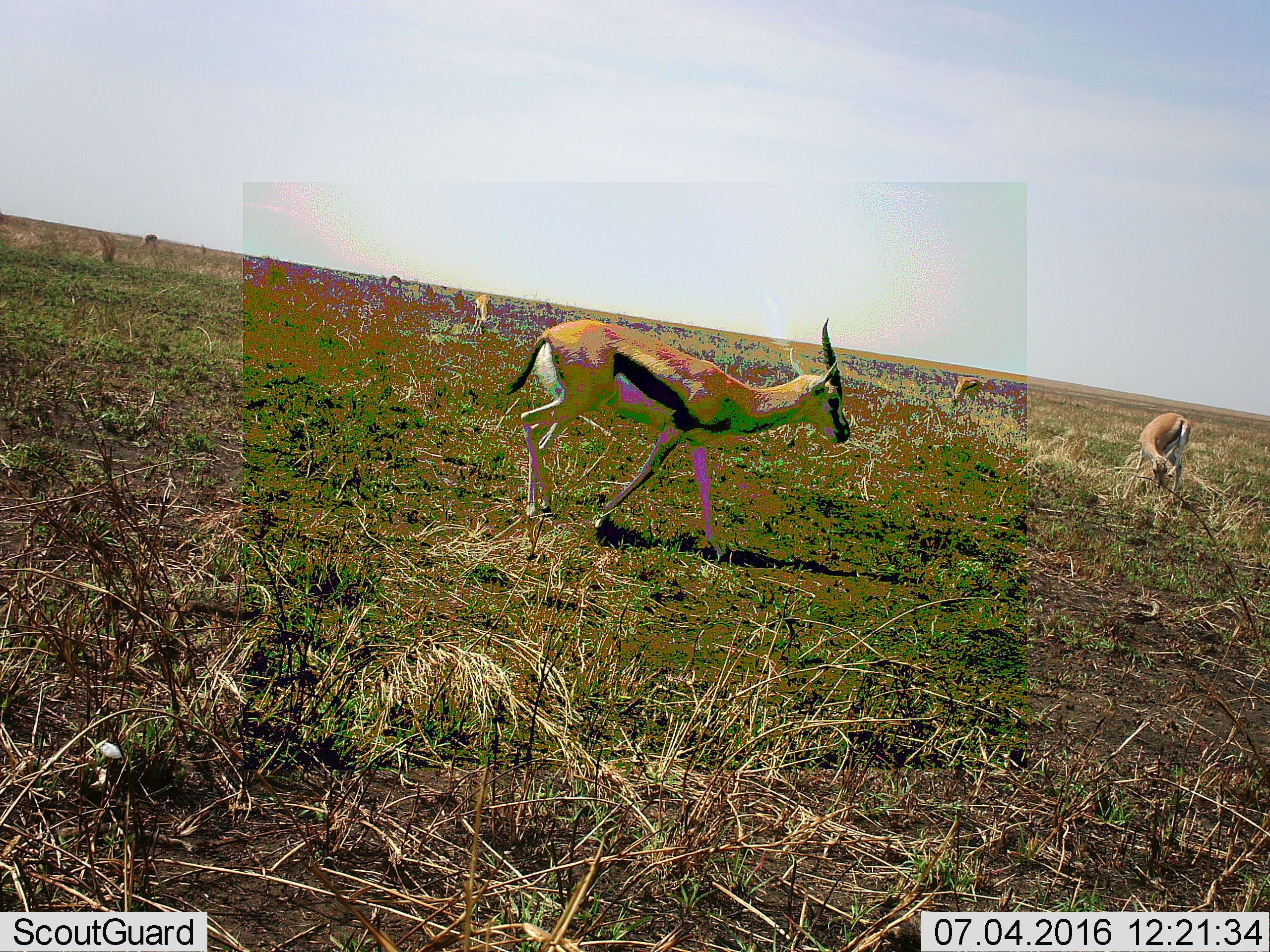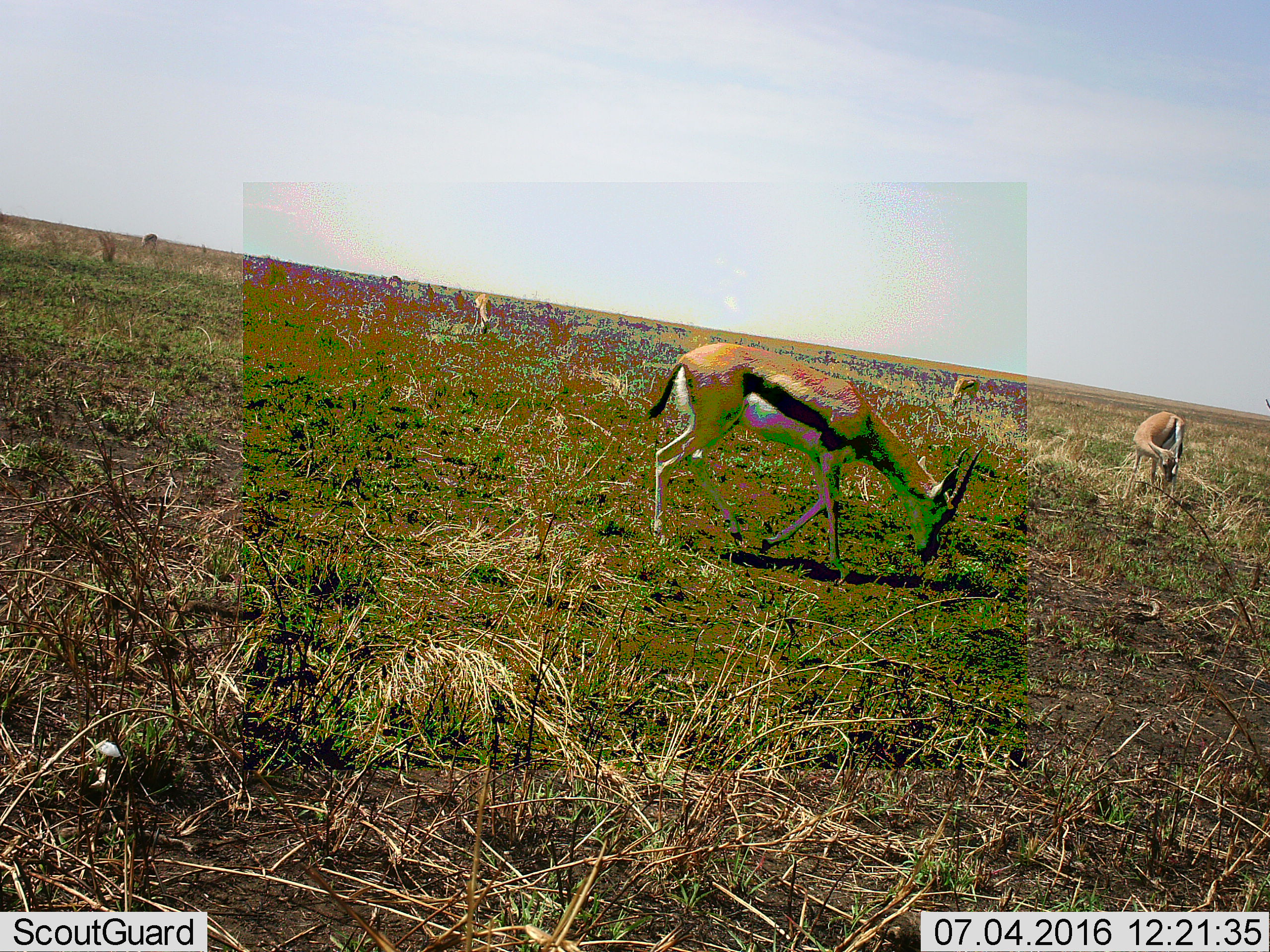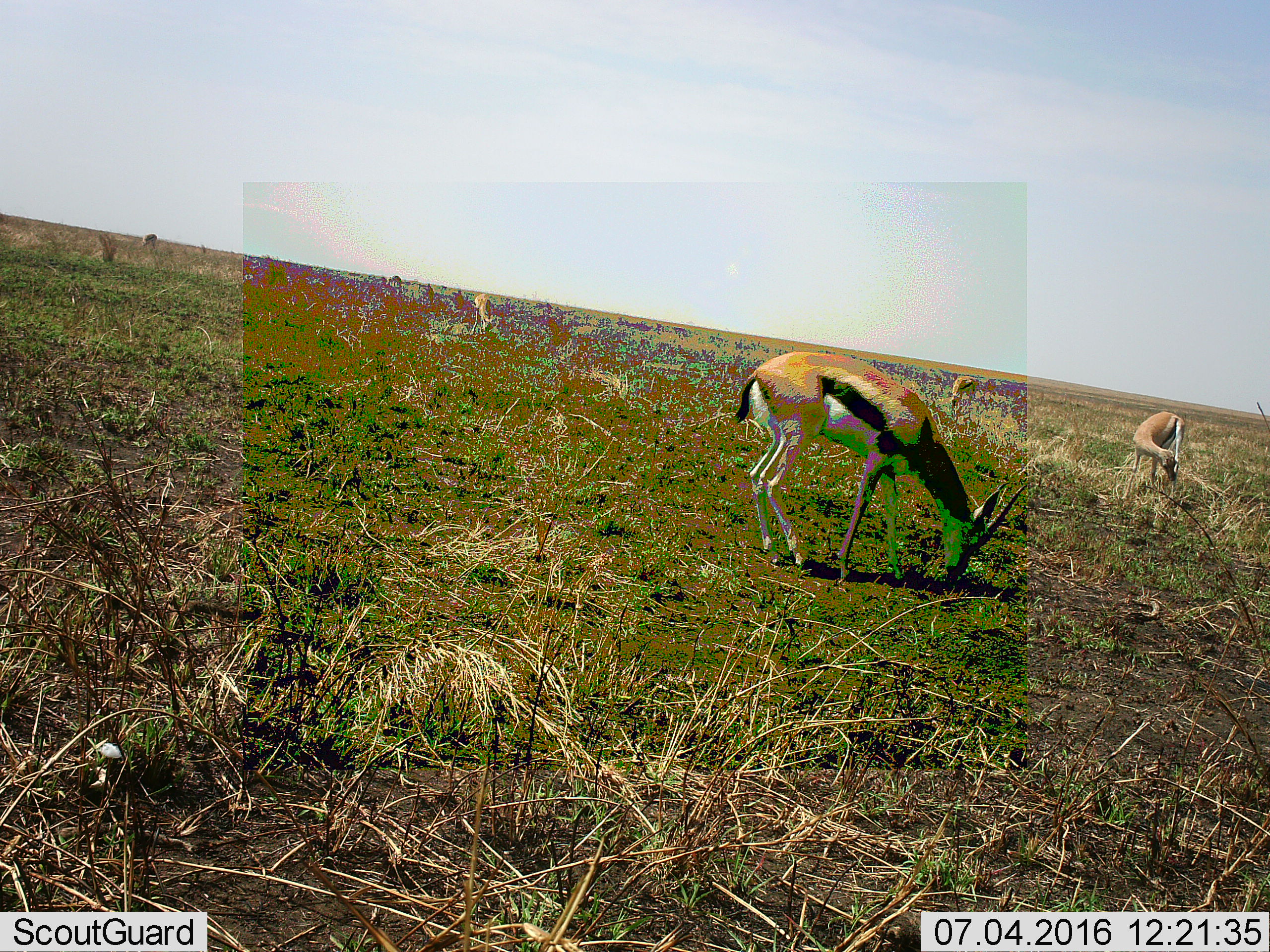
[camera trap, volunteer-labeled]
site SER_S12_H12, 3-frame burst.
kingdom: Animalia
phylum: Chordata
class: Mammalia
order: Artiodactyla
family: Bovidae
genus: Eudorcas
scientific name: Eudorcas thomsonii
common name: thomson's gazelle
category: gazellethomsons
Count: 4.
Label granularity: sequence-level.